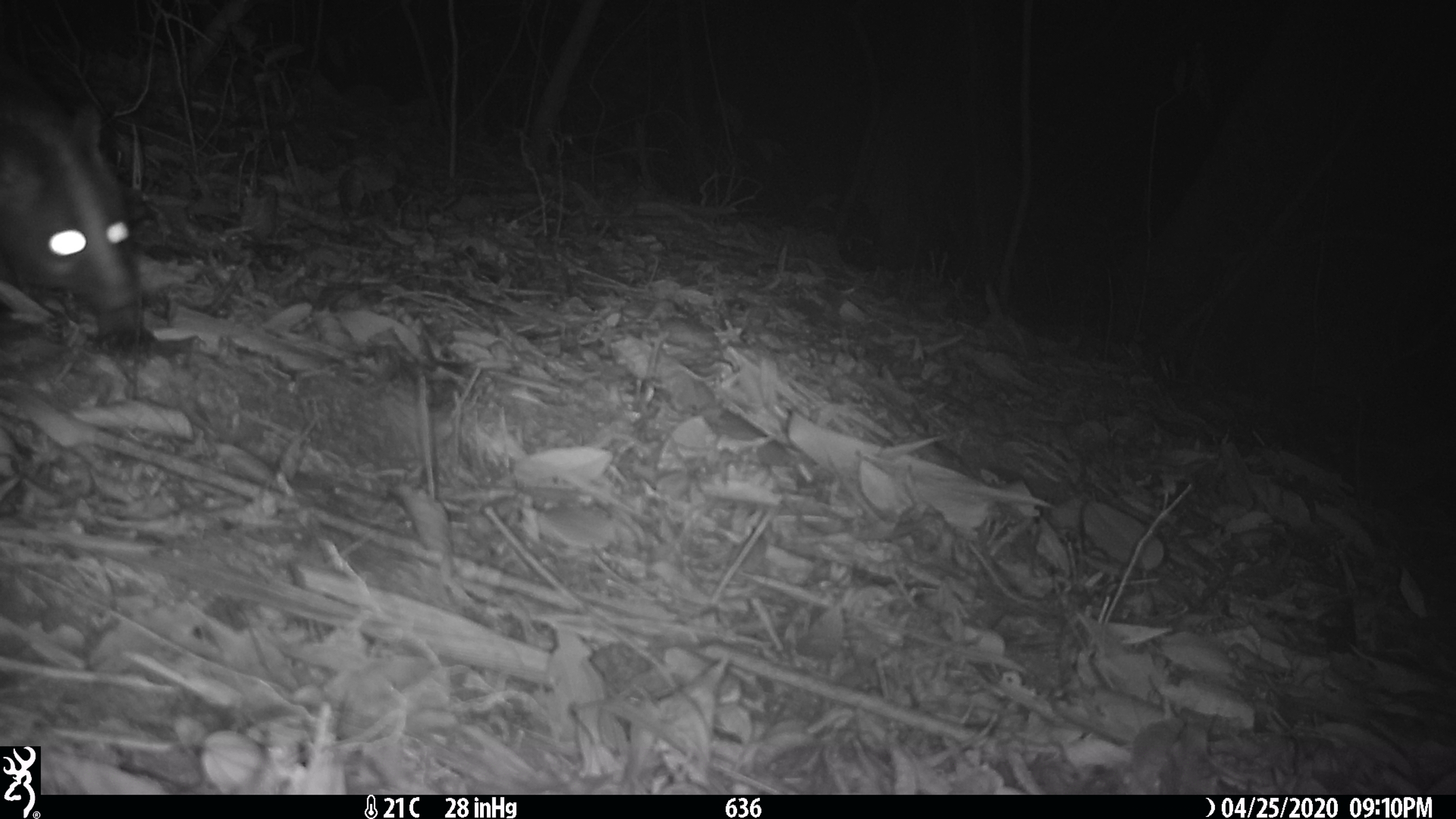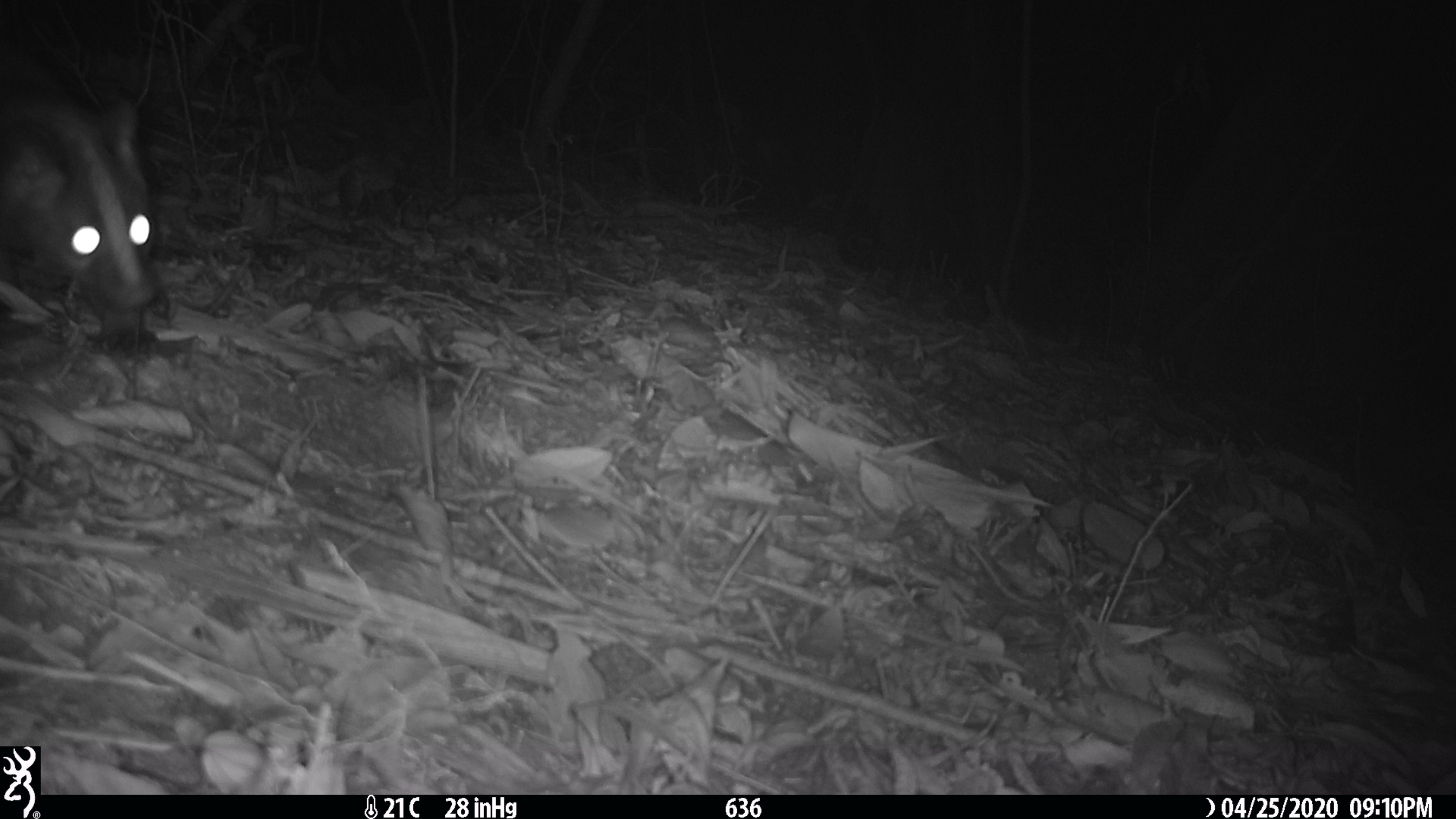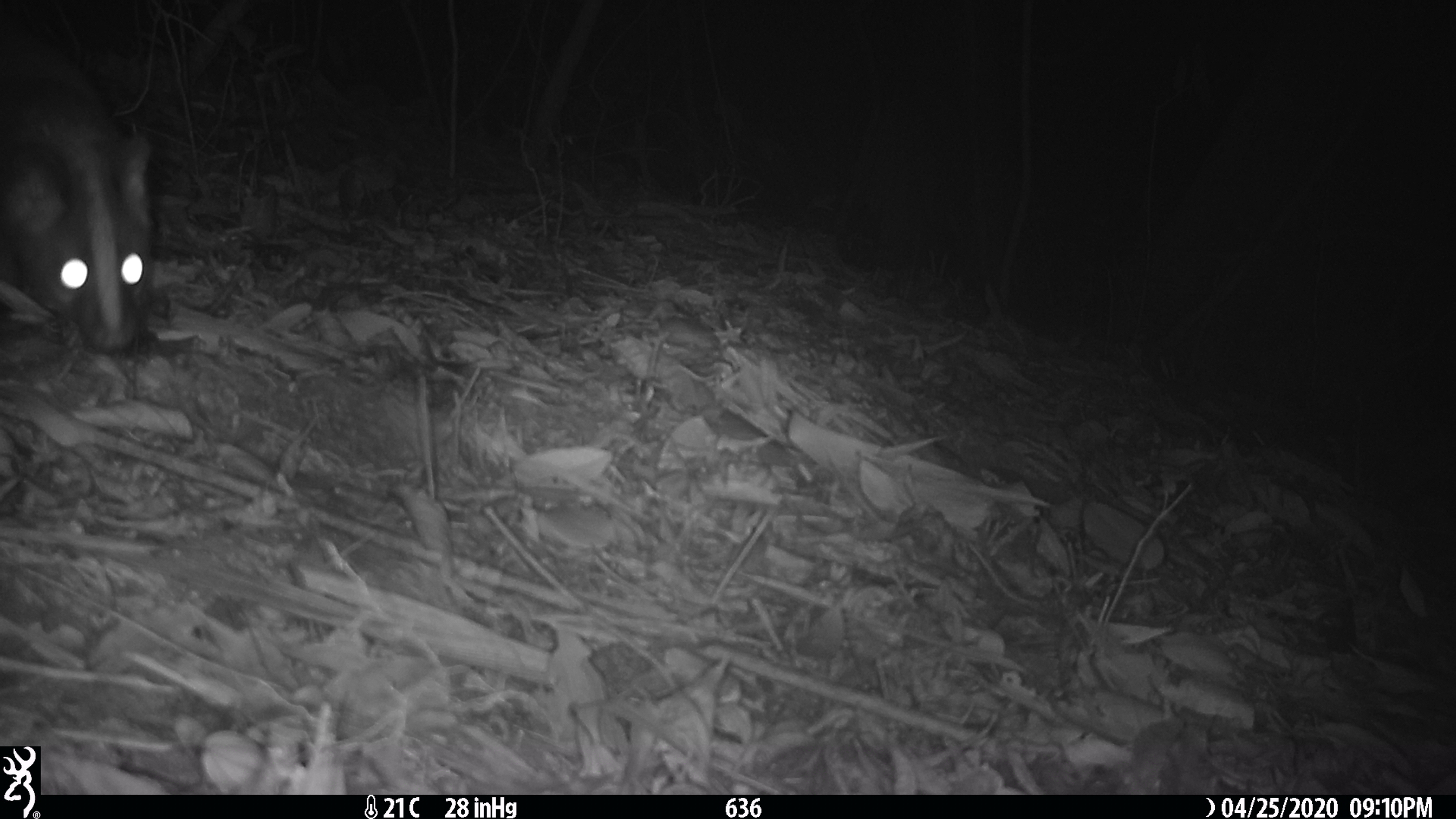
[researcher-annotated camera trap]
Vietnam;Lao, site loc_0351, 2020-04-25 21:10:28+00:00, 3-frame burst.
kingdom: Animalia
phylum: Chordata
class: Mammalia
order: Carnivora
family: Viverridae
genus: Paguma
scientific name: Paguma larvata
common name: masked palm civet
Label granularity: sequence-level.